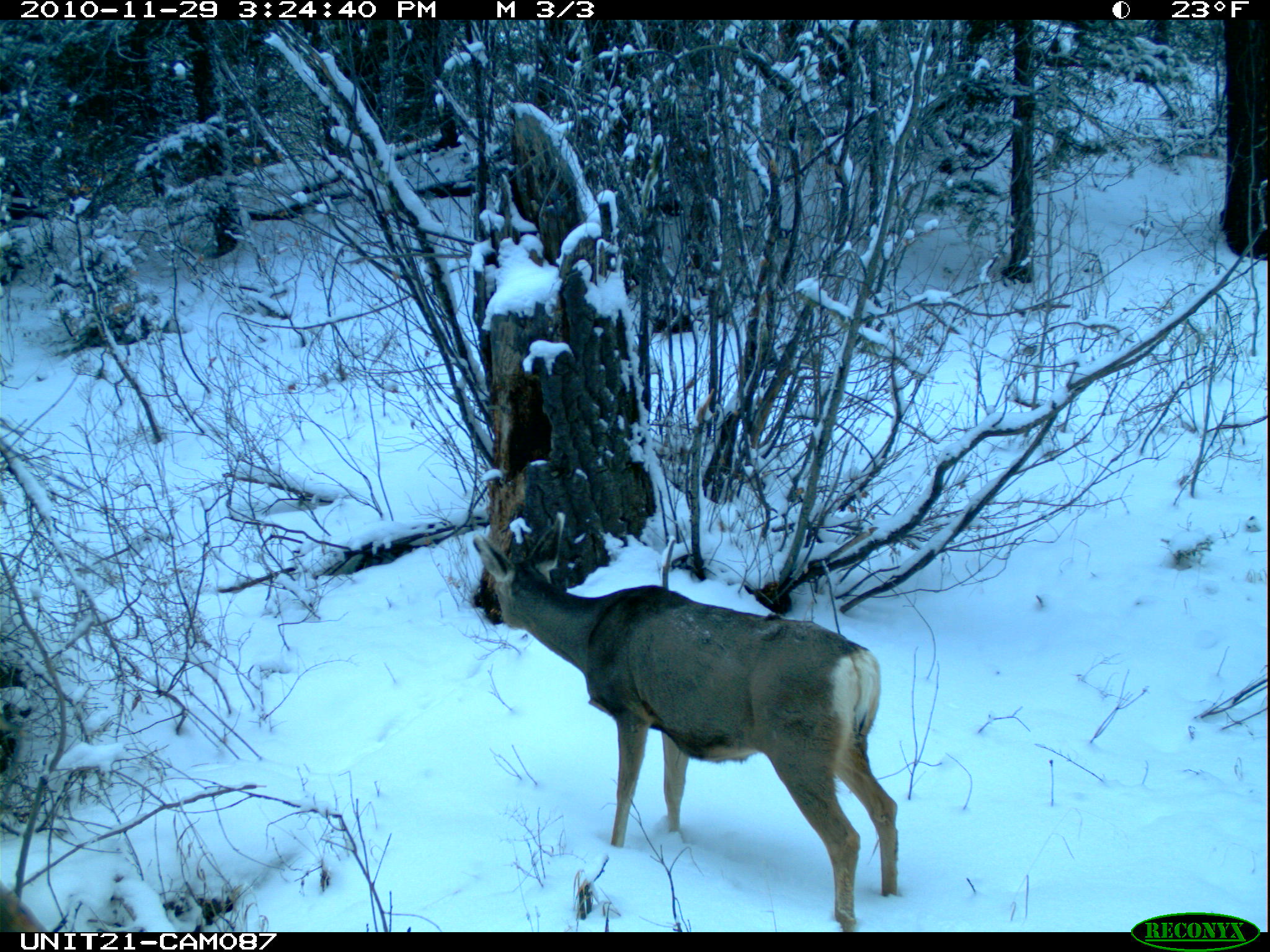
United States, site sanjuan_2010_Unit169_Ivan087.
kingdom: Animalia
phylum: Chordata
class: Mammalia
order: Artiodactyla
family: Cervidae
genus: Odocoileus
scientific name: Odocoileus hemionus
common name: mule deer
Odocoileus hemionus (mule deer).